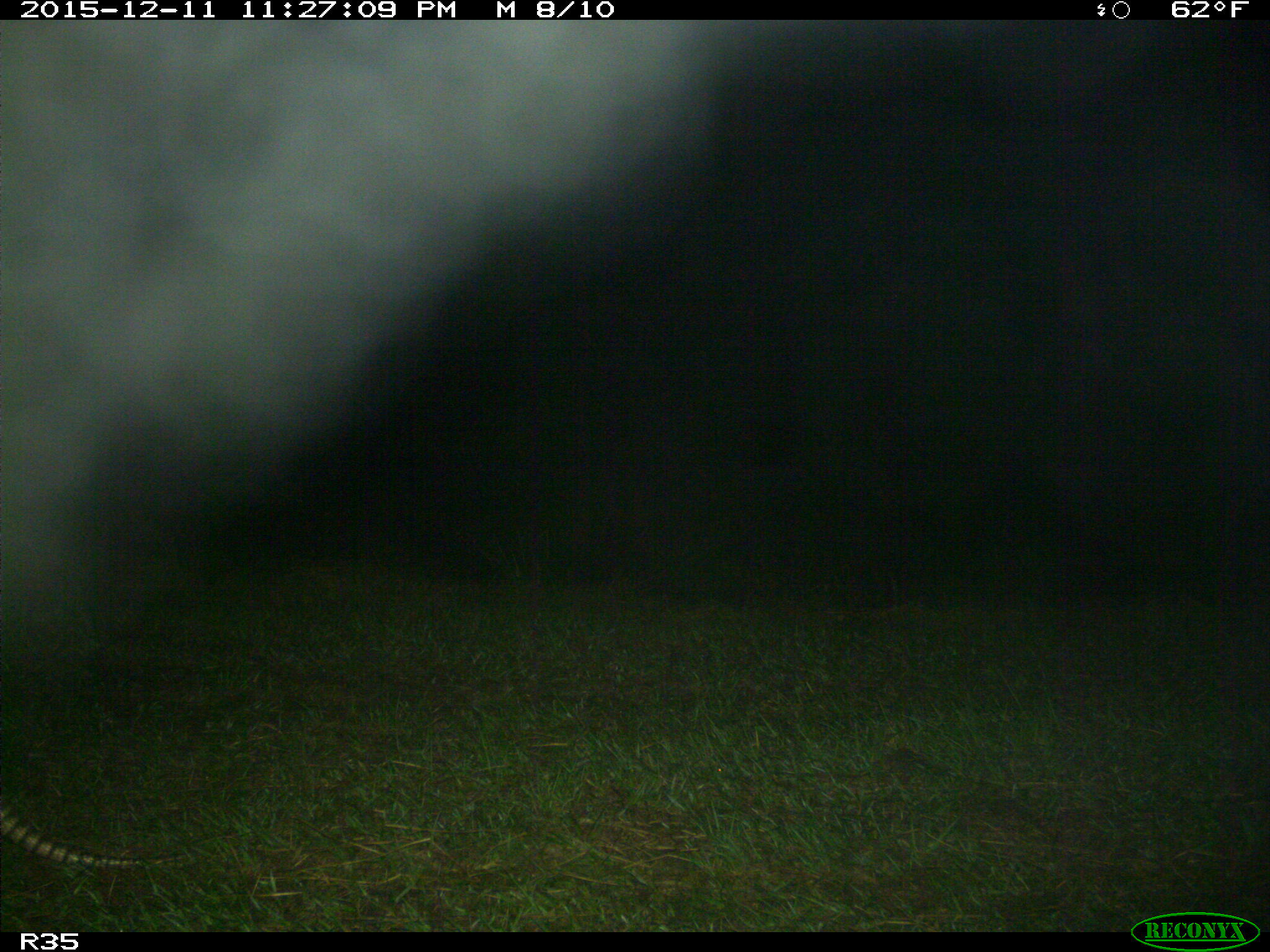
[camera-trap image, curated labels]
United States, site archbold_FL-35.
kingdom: Animalia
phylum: Chordata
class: Mammalia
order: Cingulata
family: Dasypodidae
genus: Dasypus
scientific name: Dasypus novemcinctus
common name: nine-banded armadillo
Dasypus novemcinctus (nine-banded armadillo).